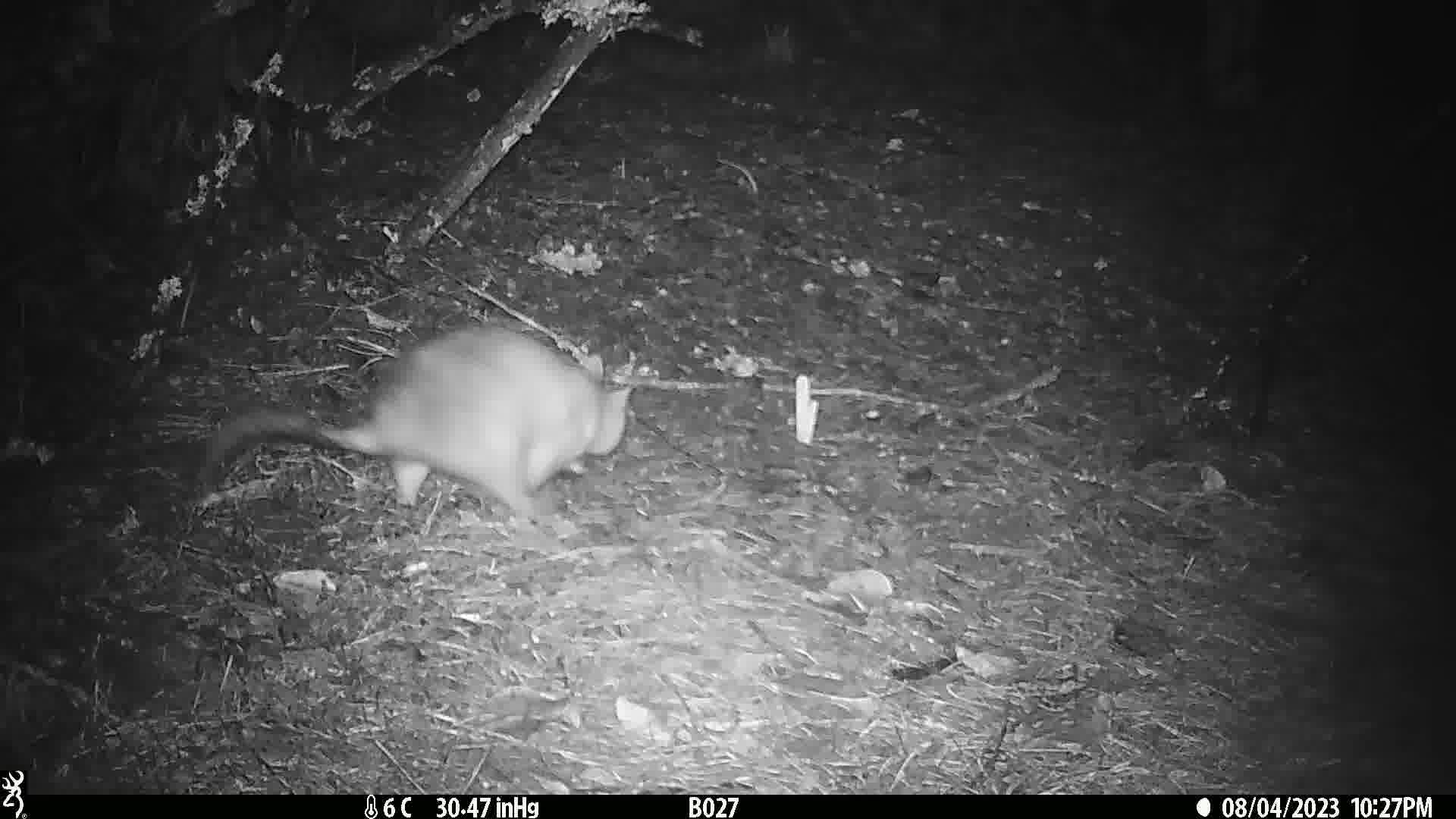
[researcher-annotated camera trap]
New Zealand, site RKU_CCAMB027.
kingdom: Animalia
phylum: Chordata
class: Mammalia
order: Diprotodontia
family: Phalangeridae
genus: Trichosurus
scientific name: Trichosurus vulpecula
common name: common brushtail possum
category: possum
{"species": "possum (common brushtail possum) (Trichosurus vulpecula)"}